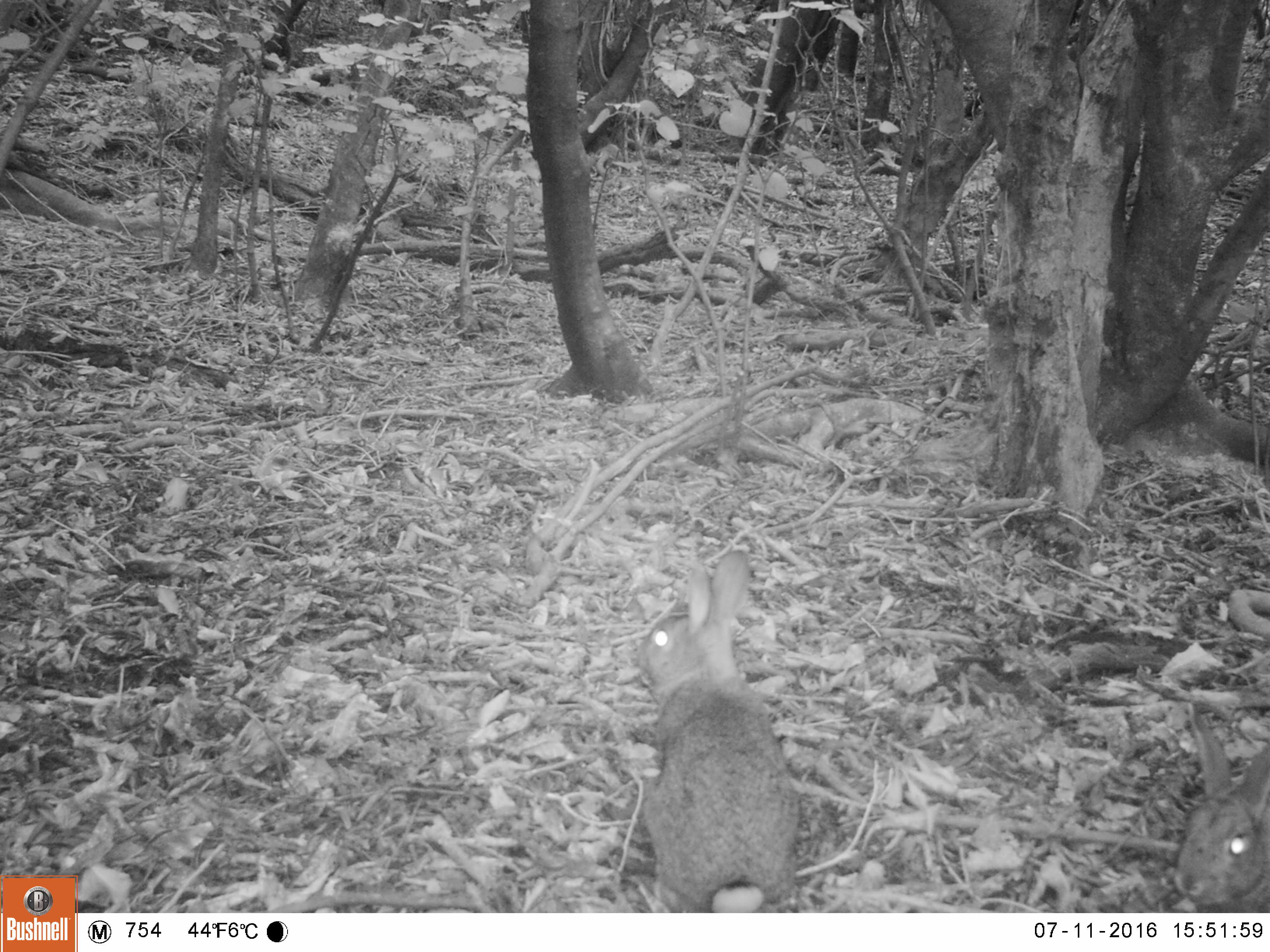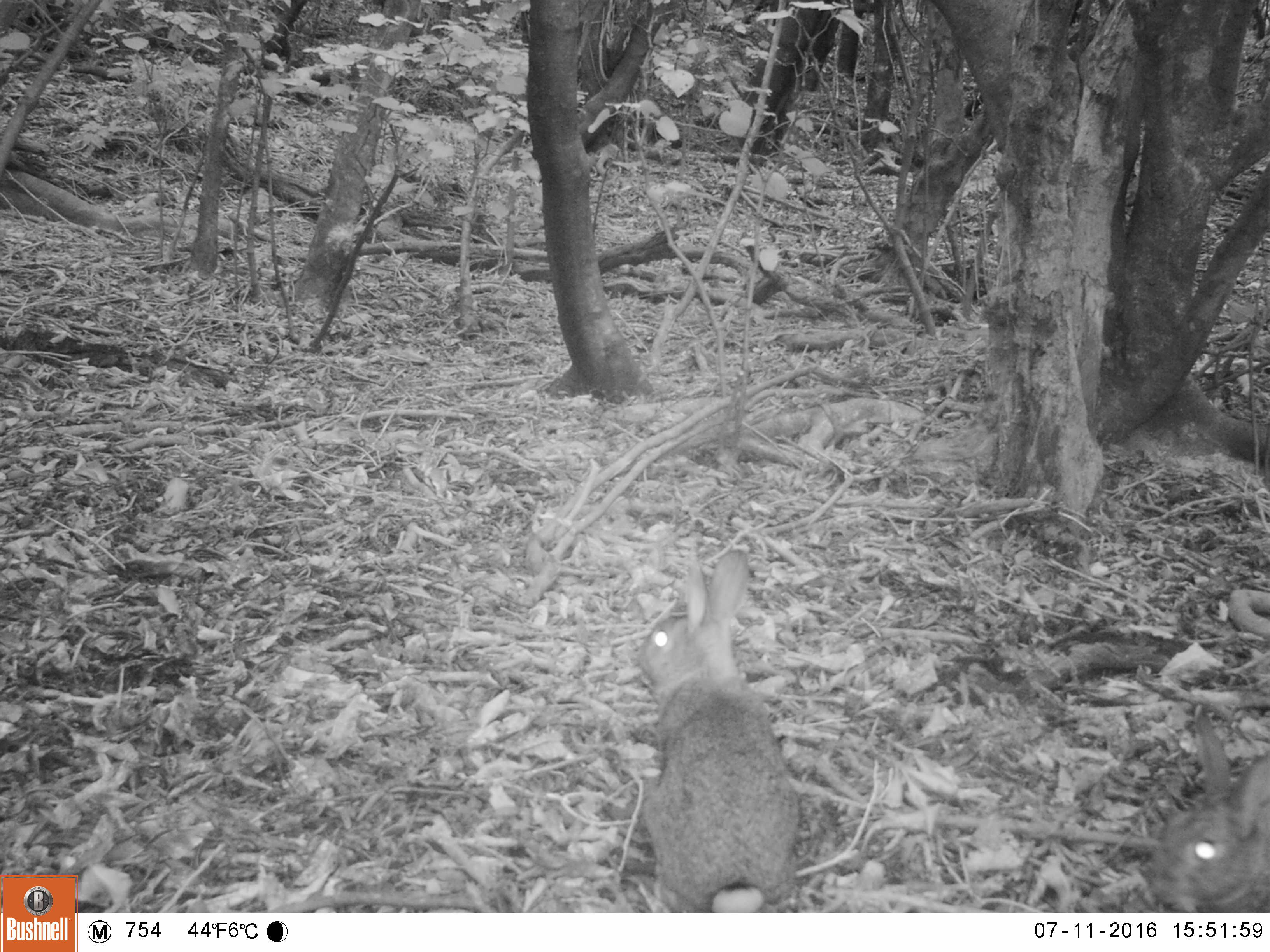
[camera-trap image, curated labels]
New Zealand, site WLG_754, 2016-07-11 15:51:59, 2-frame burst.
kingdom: Animalia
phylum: Chordata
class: Mammalia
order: Lagomorpha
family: Leporidae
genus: Oryctolagus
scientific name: Oryctolagus cuniculus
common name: european rabbit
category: rabbit